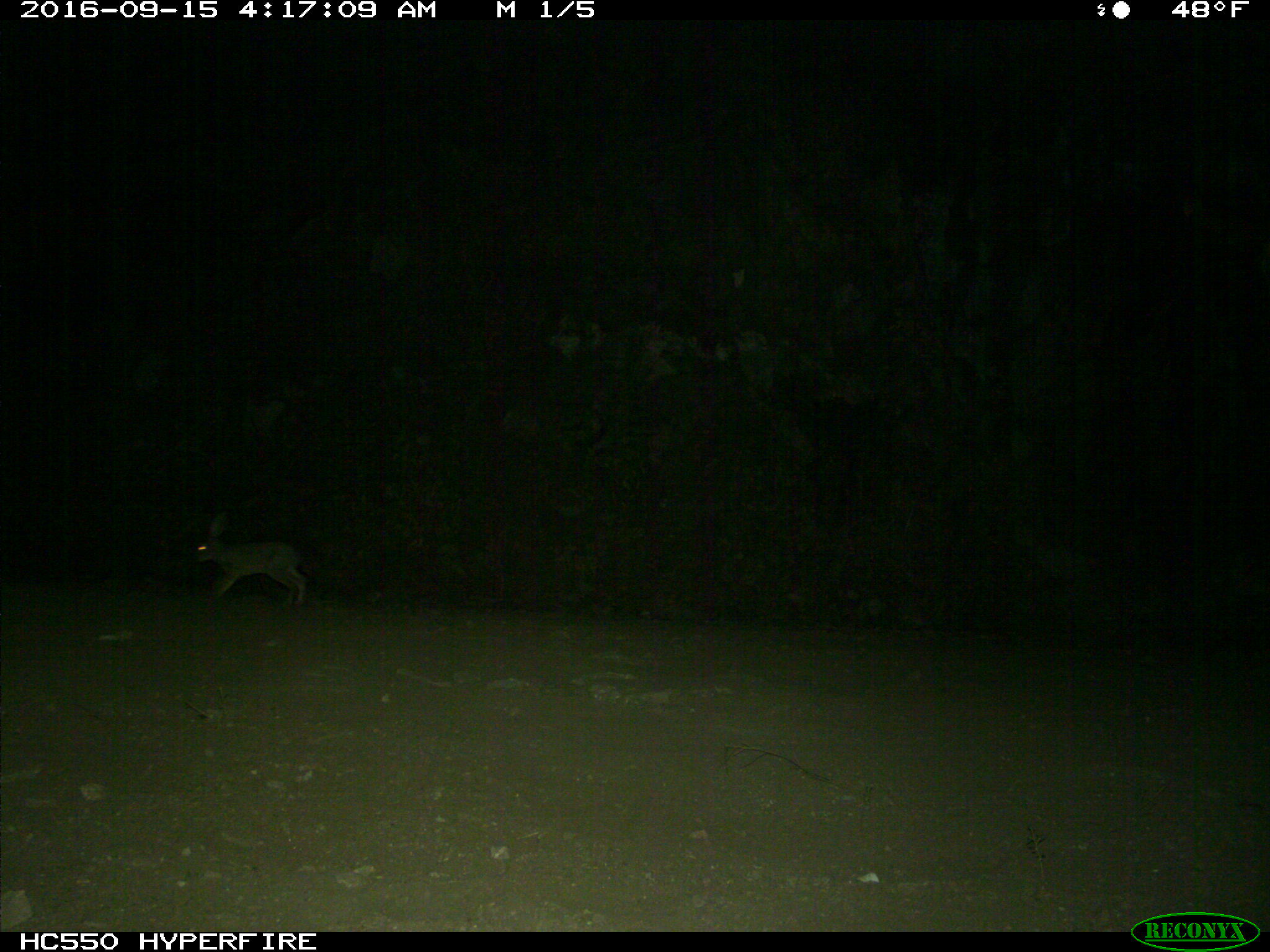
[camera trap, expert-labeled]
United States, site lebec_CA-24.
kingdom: Animalia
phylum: Chordata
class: Mammalia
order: Lagomorpha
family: Leporidae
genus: Lepus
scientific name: Lepus californicus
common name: black-tailed jackrabbit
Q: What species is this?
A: Lepus californicus (black-tailed jackrabbit).